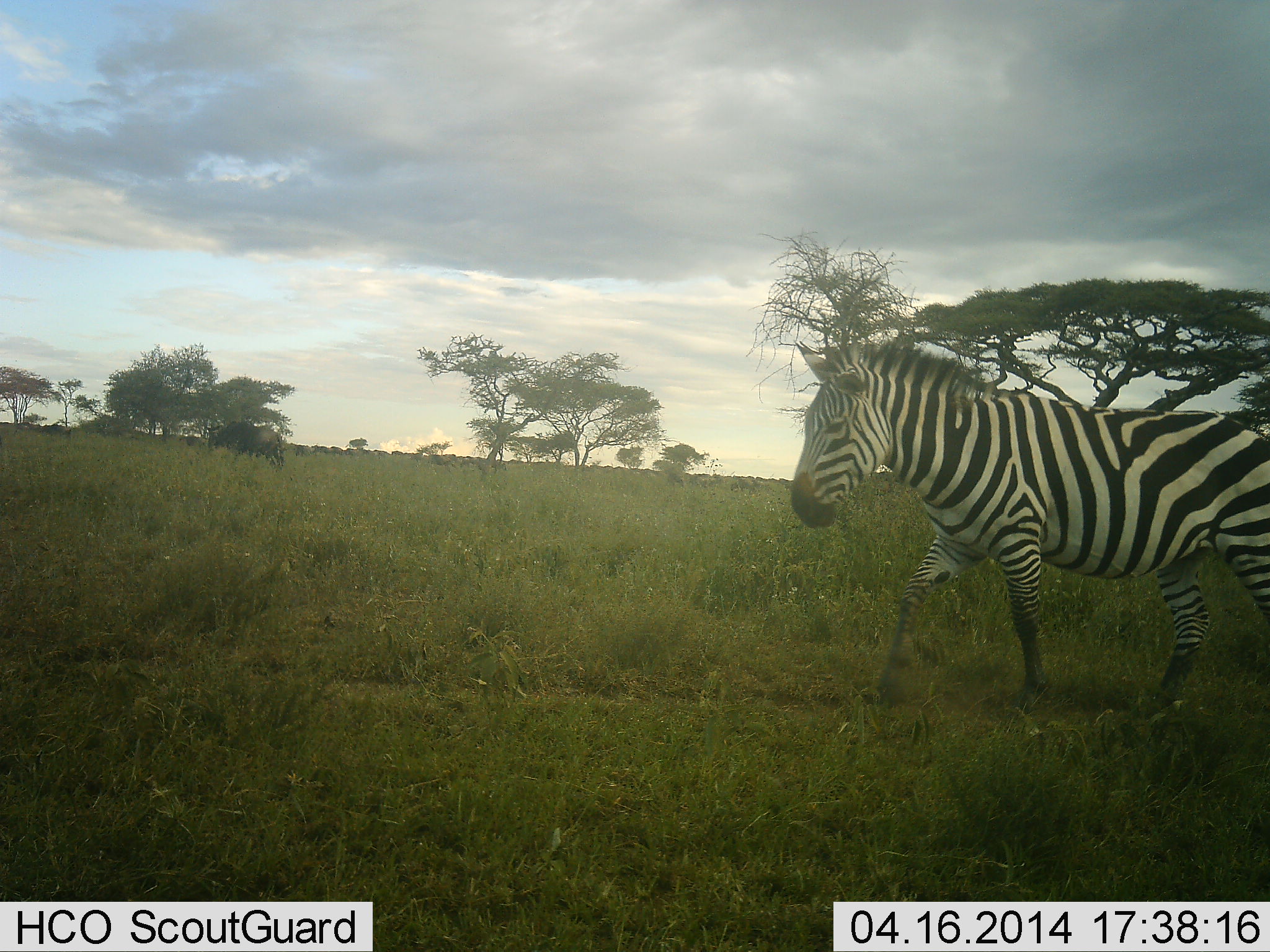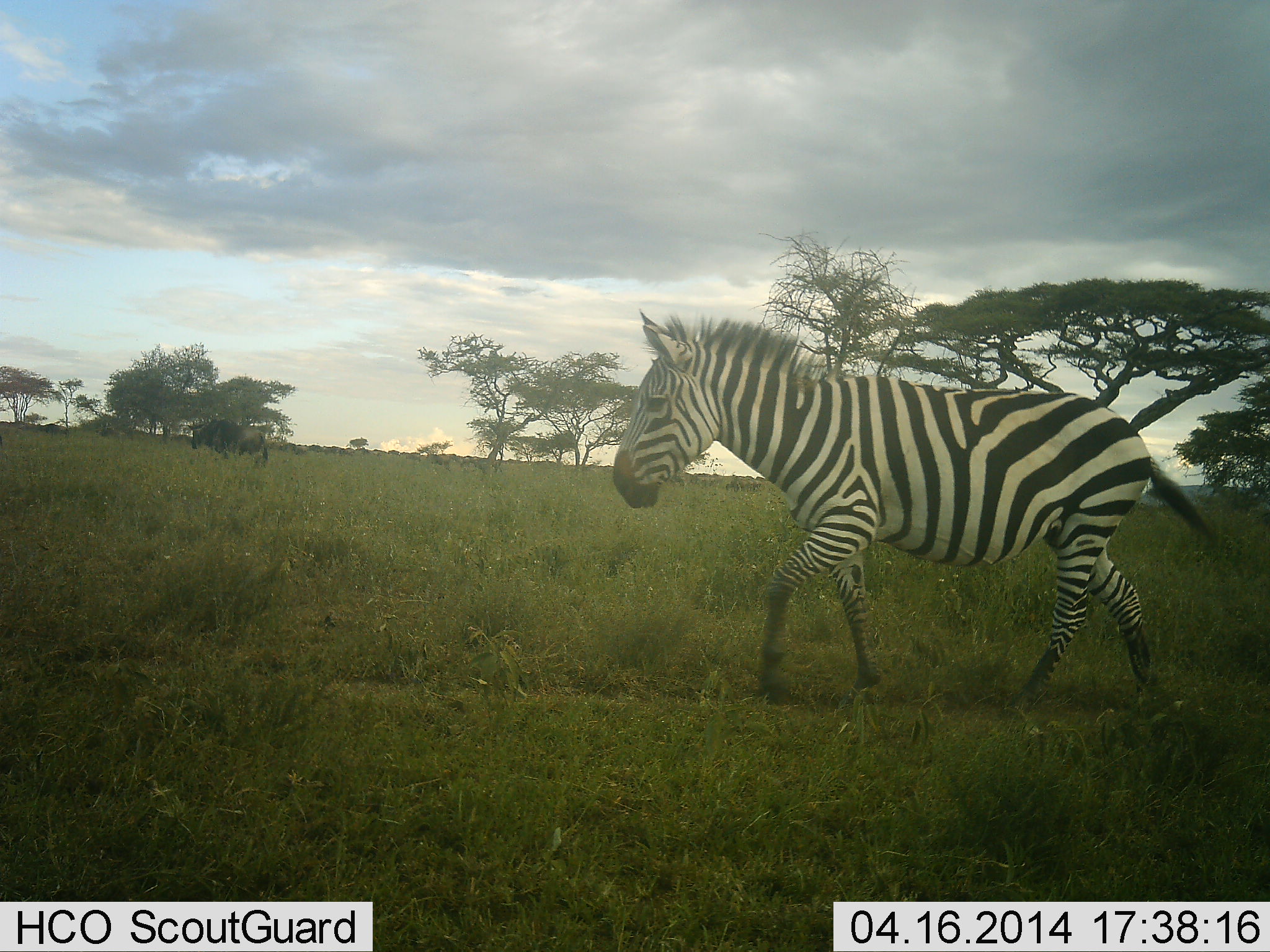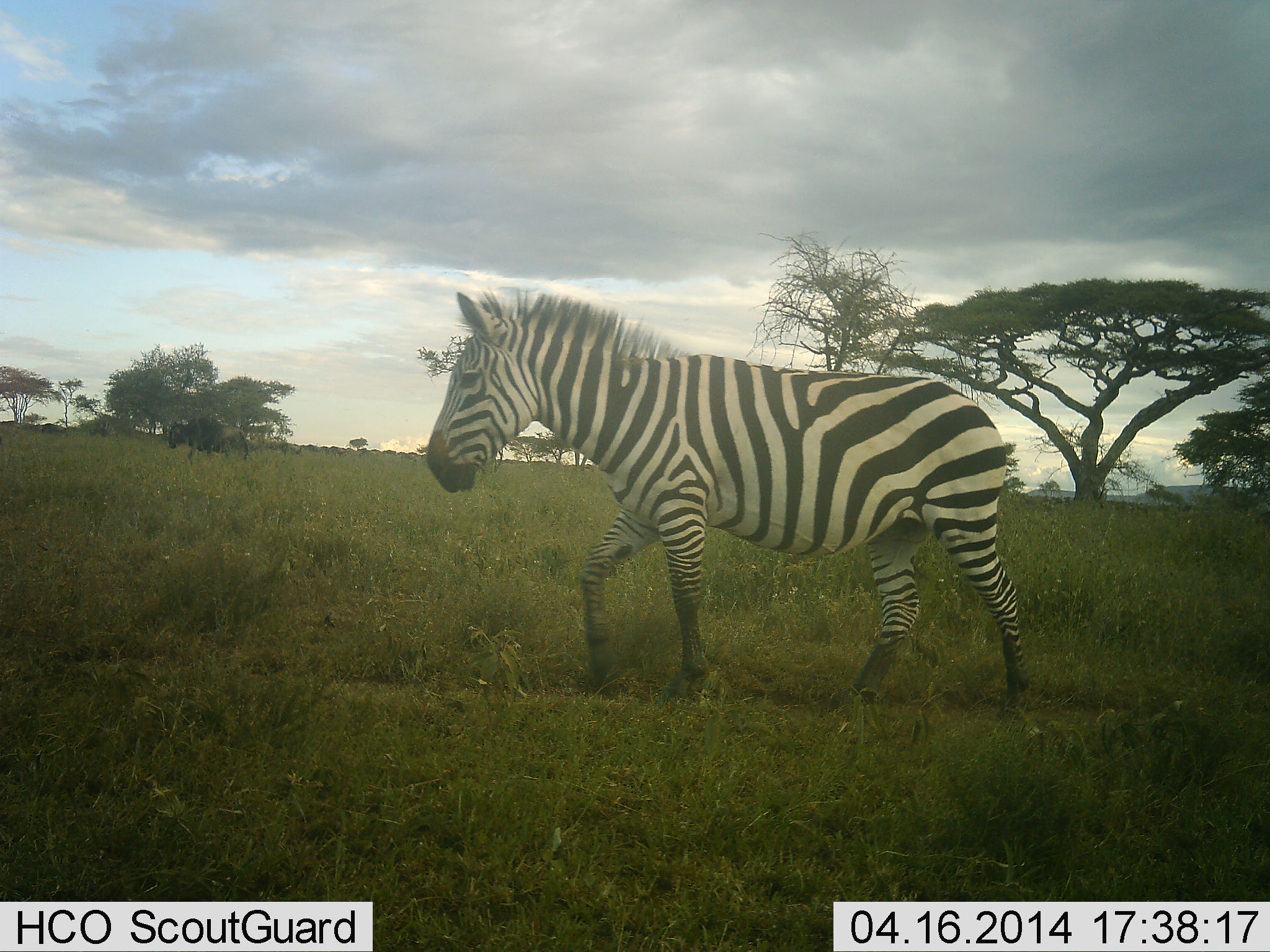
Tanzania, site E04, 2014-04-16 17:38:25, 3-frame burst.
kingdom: Animalia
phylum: Chordata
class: Mammalia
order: Artiodactyla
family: Bovidae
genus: Connochaetes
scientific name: Connochaetes taurinus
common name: blue wildebeest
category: wildebeest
Wildebeest (blue wildebeest) (Connochaetes taurinus), count 11-50. Behavior (volunteer vote fractions): standing 10%, resting 0%, moving 90%, interacting 0%. Young present (vote fraction): 0%. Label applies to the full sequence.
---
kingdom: Animalia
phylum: Chordata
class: Mammalia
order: Perissodactyla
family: Equidae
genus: Equus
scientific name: Equus quagga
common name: plains zebra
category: zebra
Zebra (plains zebra) (Equus quagga), count 1. Behavior (volunteer vote fractions): standing 0%, resting 0%, moving 100%, interacting 0%. Young present (vote fraction): 0%. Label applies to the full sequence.